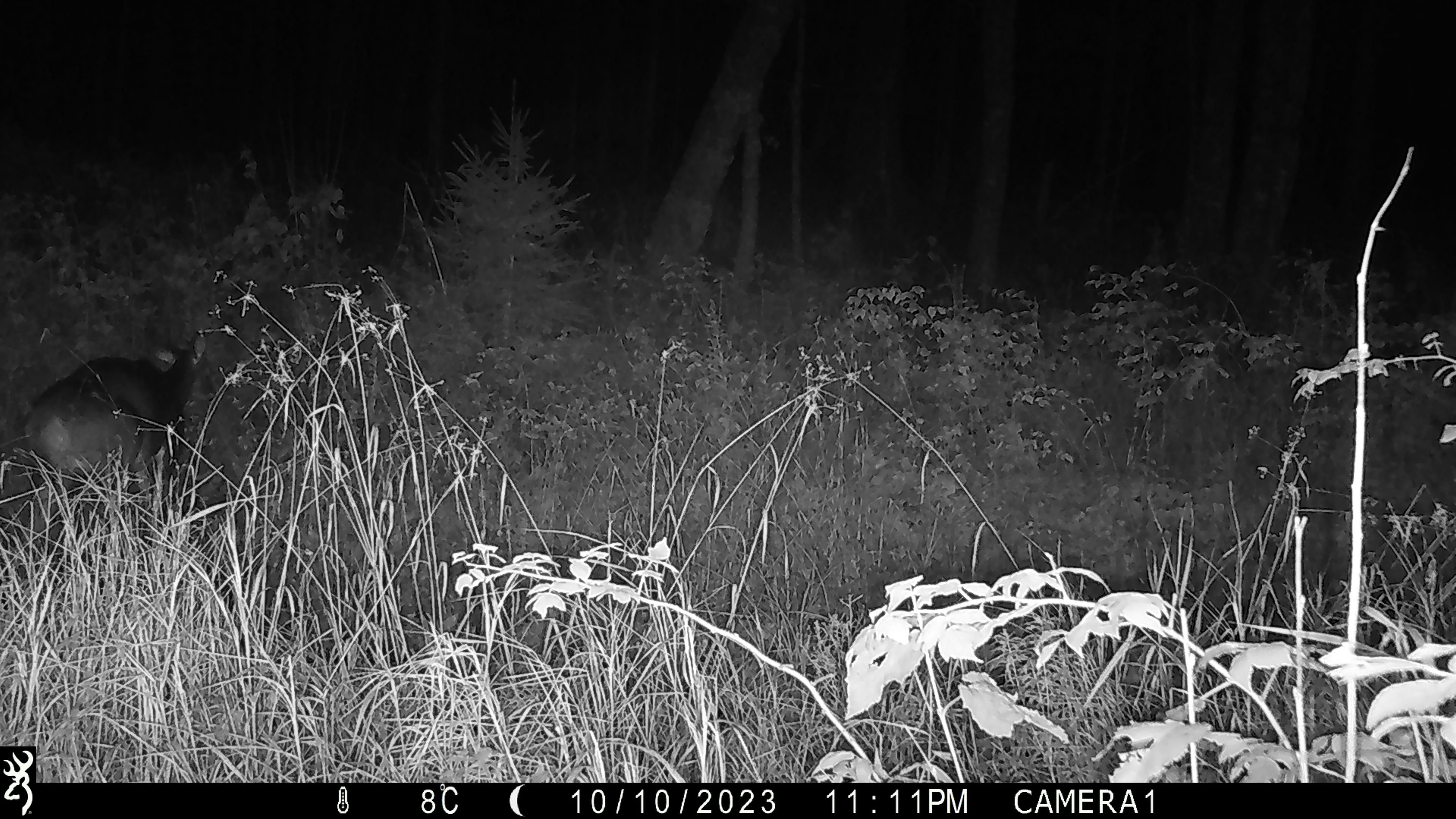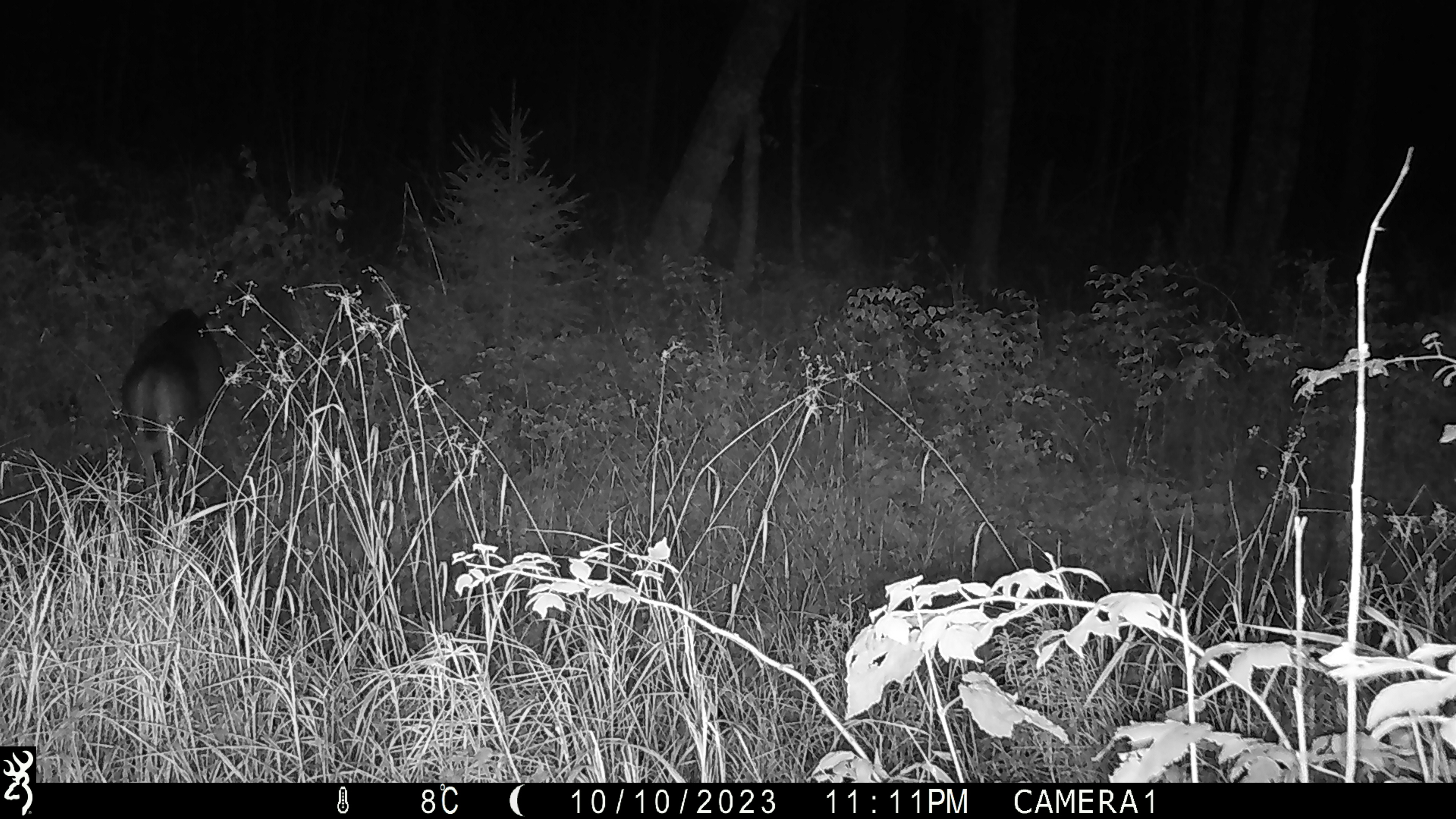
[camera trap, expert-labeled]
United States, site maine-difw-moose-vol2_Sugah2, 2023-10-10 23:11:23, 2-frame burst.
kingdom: Animalia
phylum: Chordata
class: Mammalia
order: Artiodactyla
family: Cervidae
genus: Odocoileus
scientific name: Odocoileus virginianus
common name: white-tailed deer